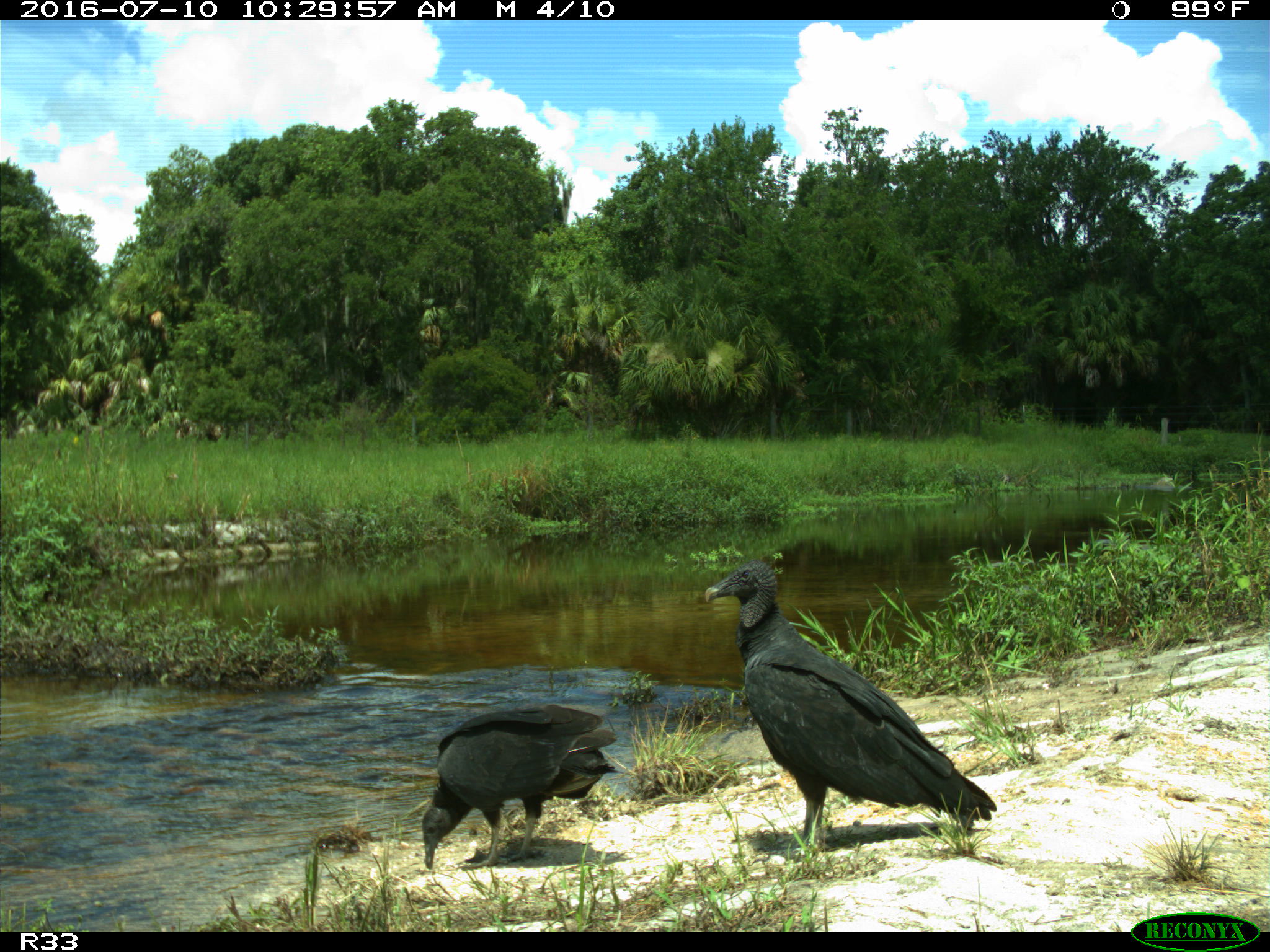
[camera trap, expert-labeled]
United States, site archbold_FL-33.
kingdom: Animalia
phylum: Chordata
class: Aves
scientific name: Aves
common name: birds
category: unidentified bird